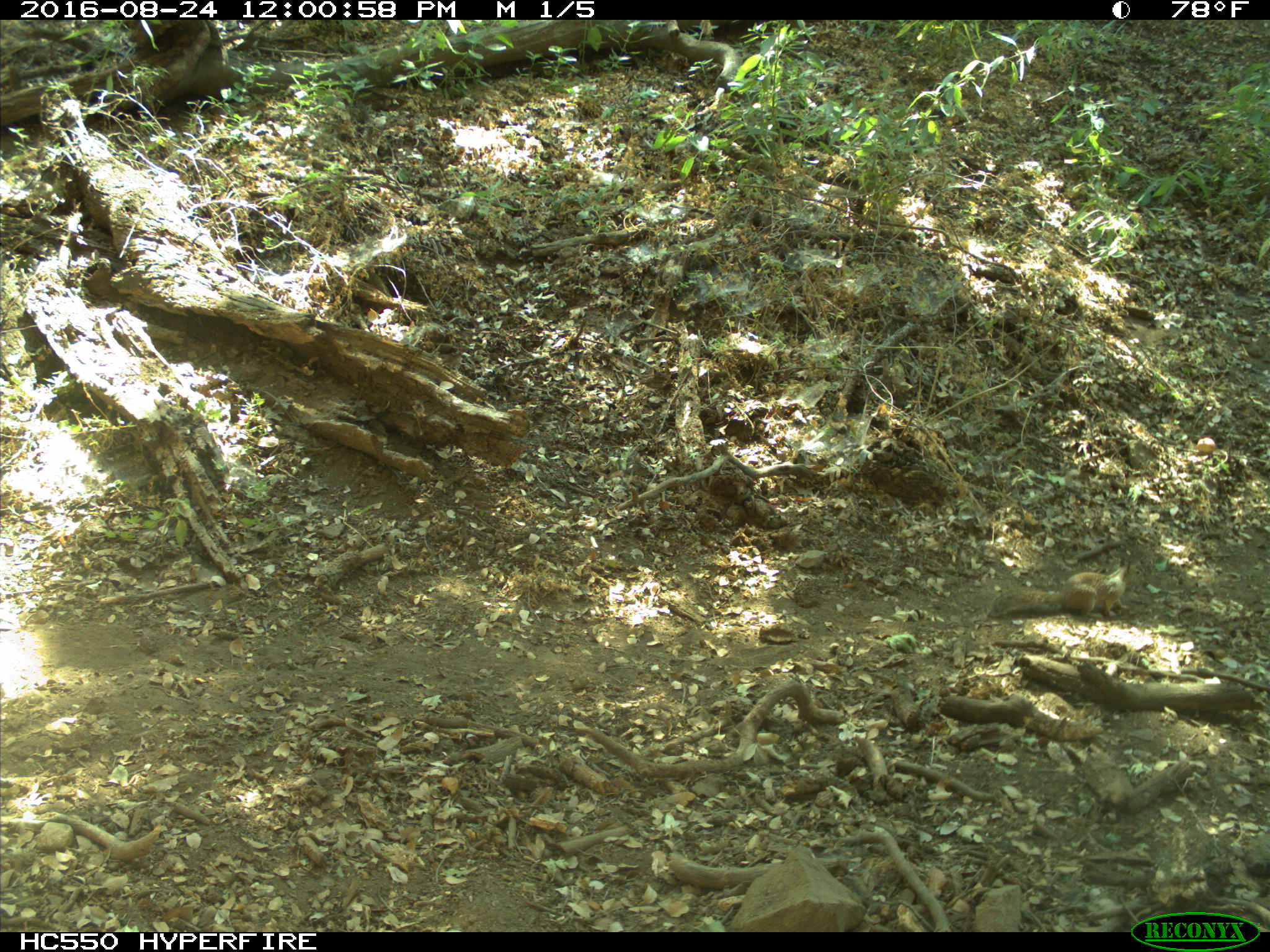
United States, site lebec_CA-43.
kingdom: Animalia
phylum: Chordata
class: Mammalia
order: Rodentia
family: Sciuridae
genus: Otospermophilus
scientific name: Otospermophilus beecheyi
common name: california ground squirrel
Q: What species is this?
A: Otospermophilus beecheyi (california ground squirrel).